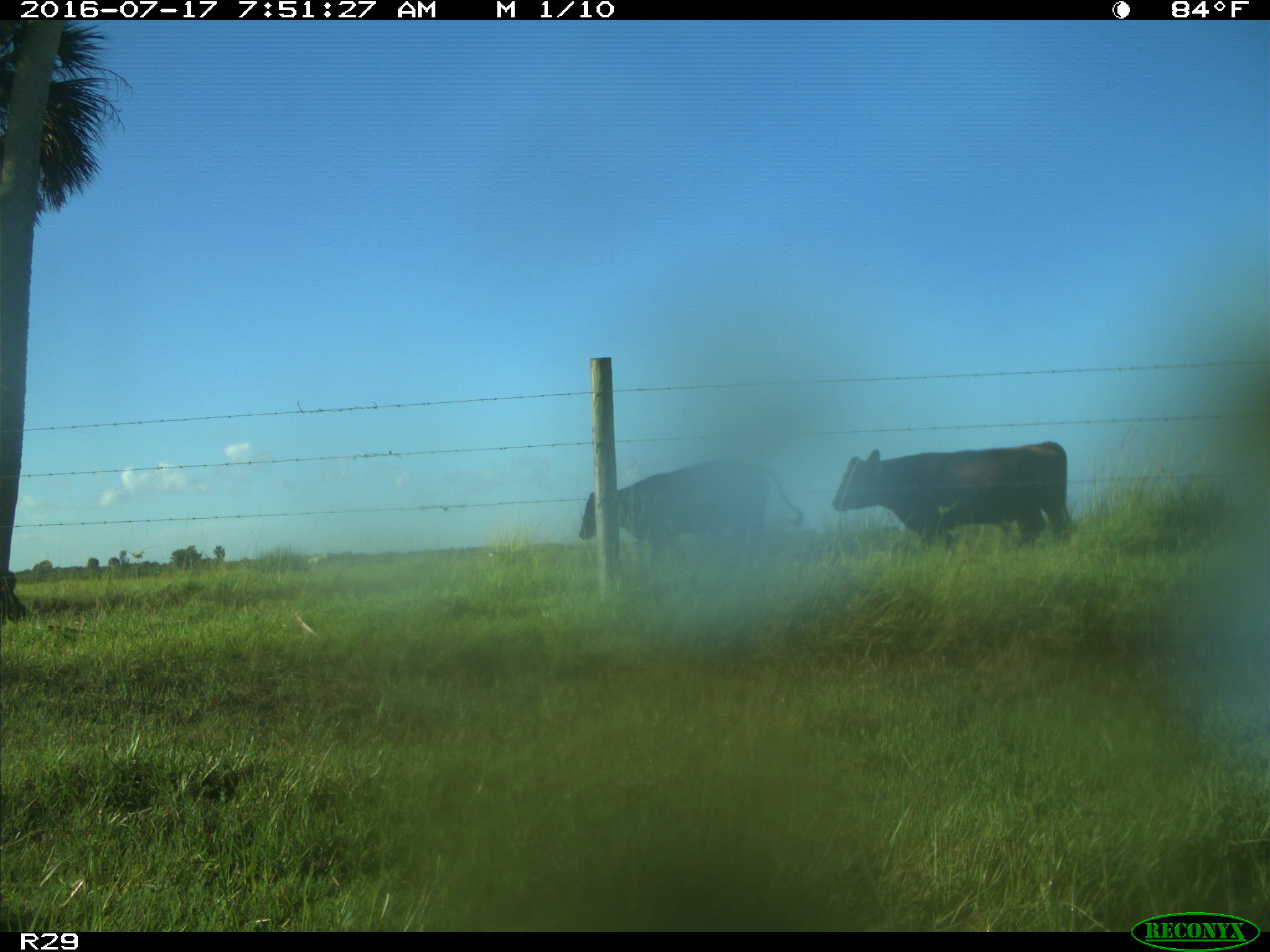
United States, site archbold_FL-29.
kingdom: Animalia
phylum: Chordata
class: Mammalia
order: Artiodactyla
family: Bovidae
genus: Bos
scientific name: Bos taurus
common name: domestic cow